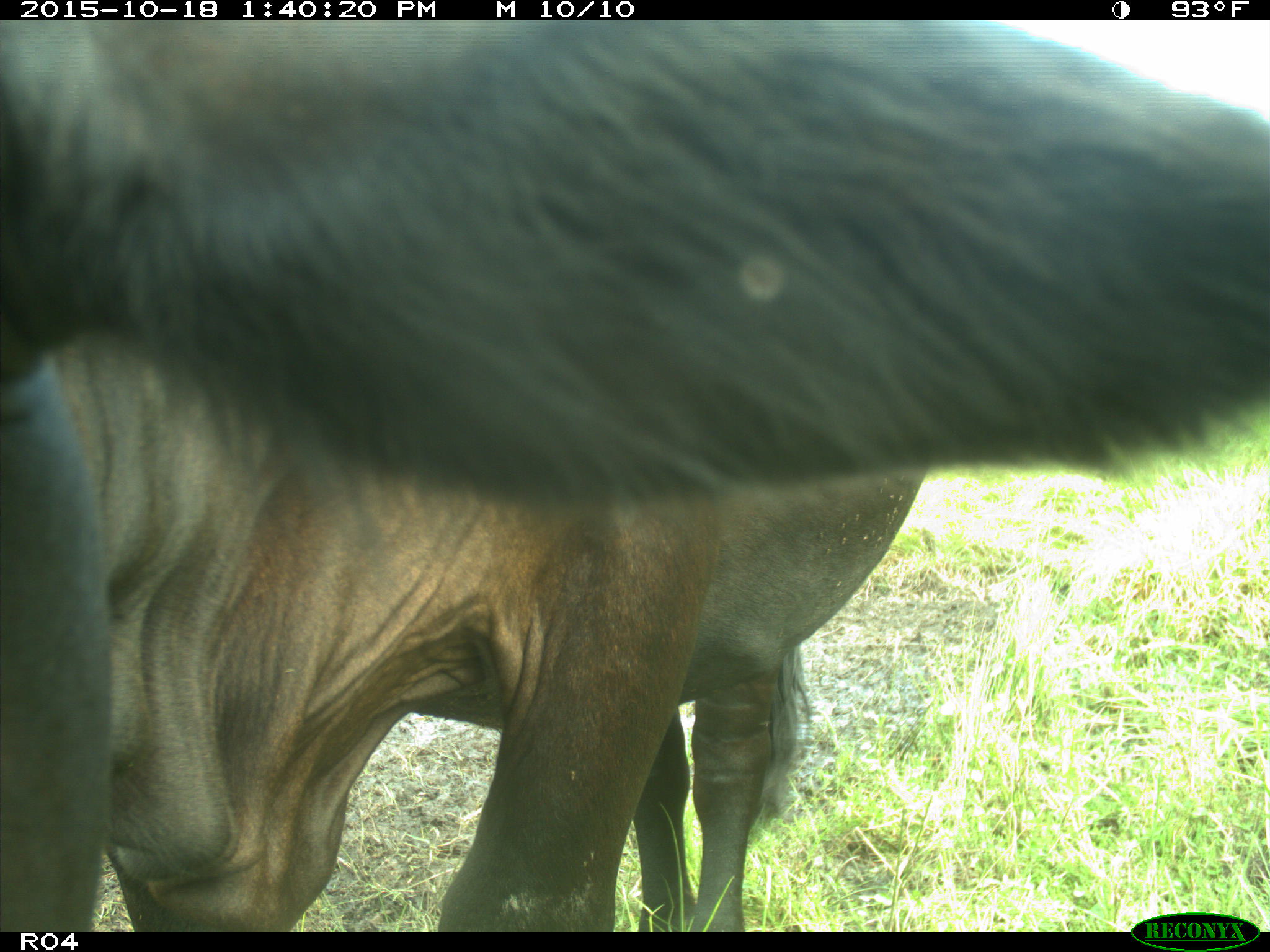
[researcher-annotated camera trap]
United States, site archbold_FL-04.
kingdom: Animalia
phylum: Chordata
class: Mammalia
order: Artiodactyla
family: Bovidae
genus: Bos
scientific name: Bos taurus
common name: domestic cow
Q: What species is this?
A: Bos taurus (domestic cow).